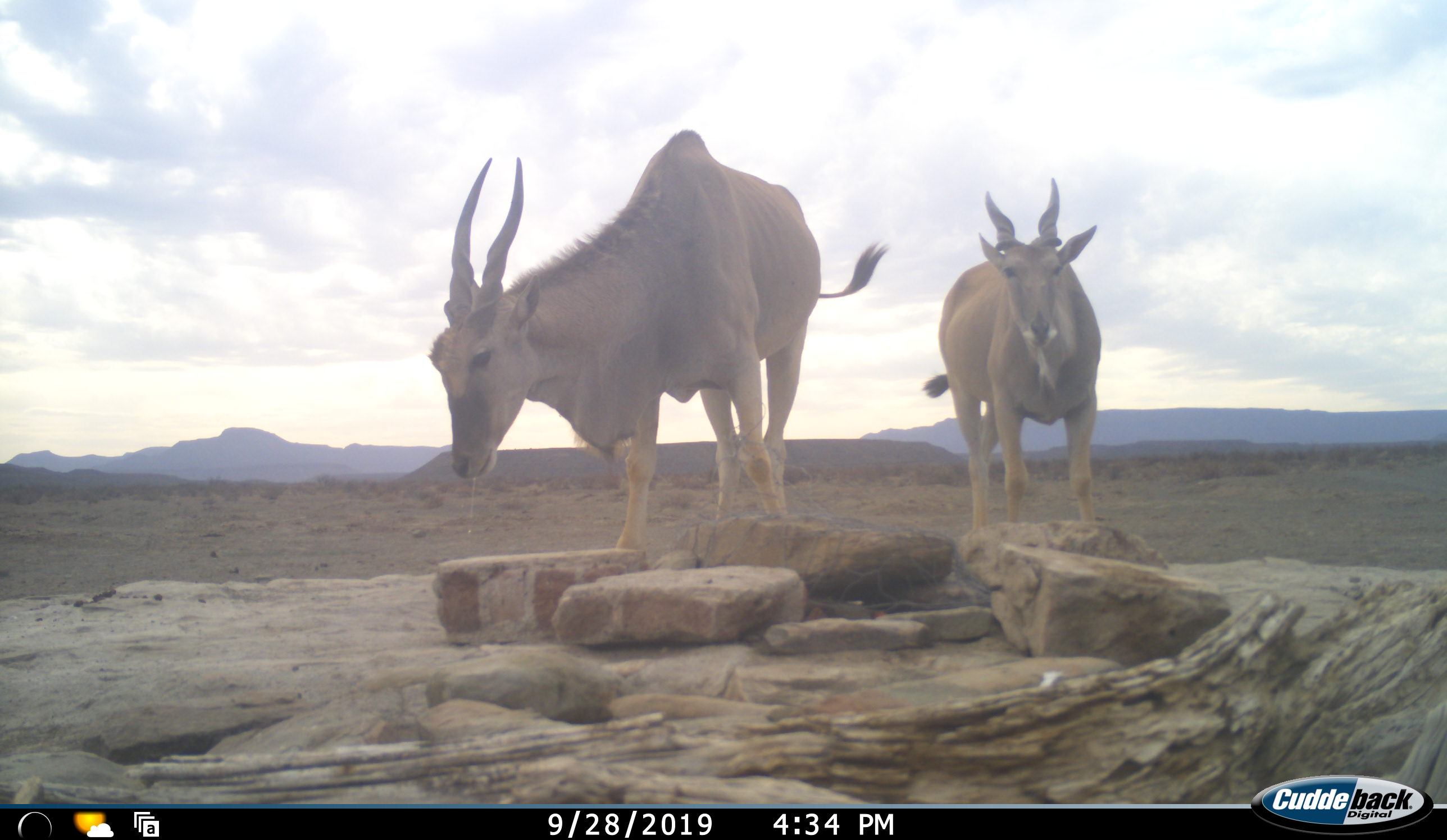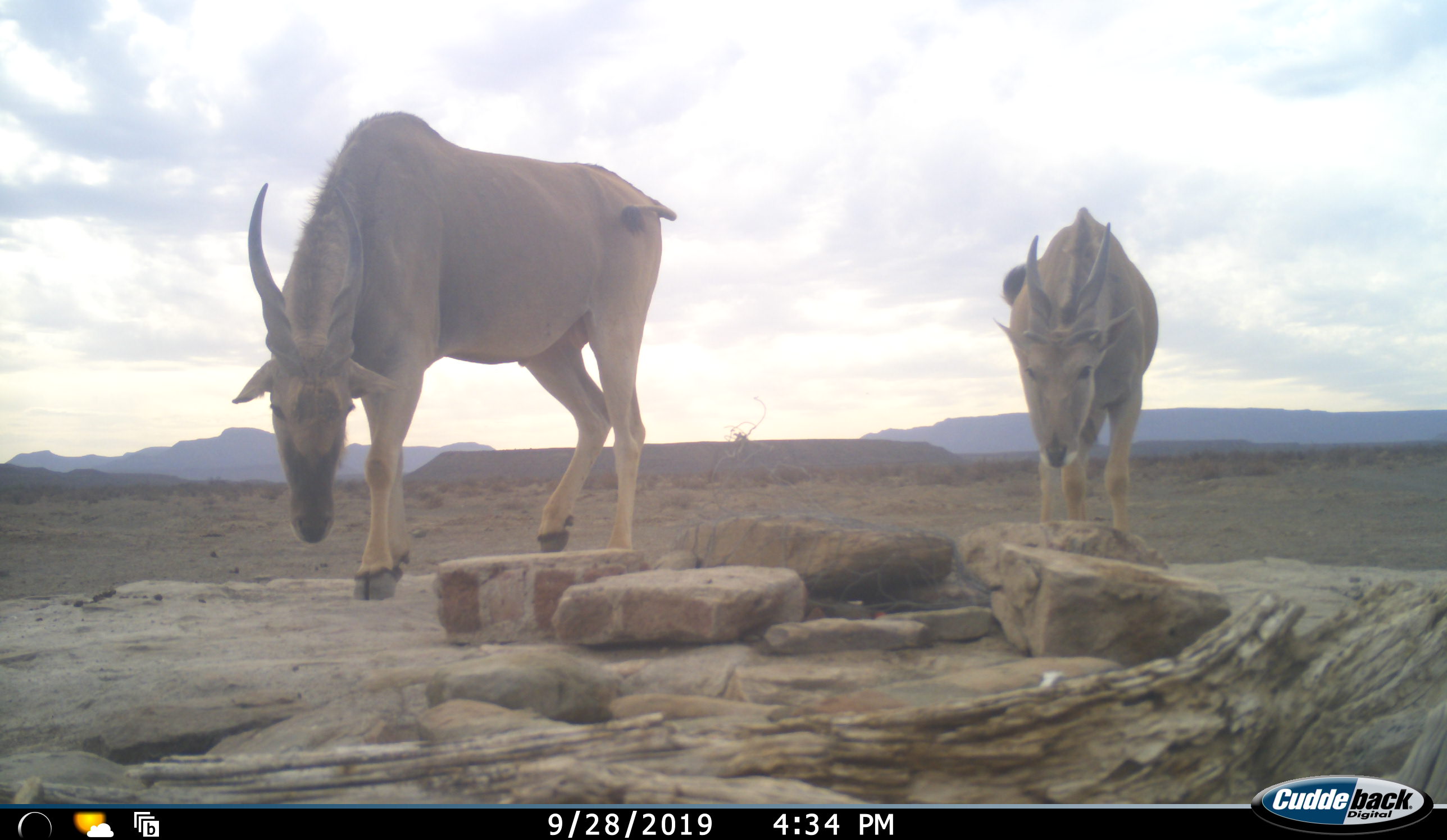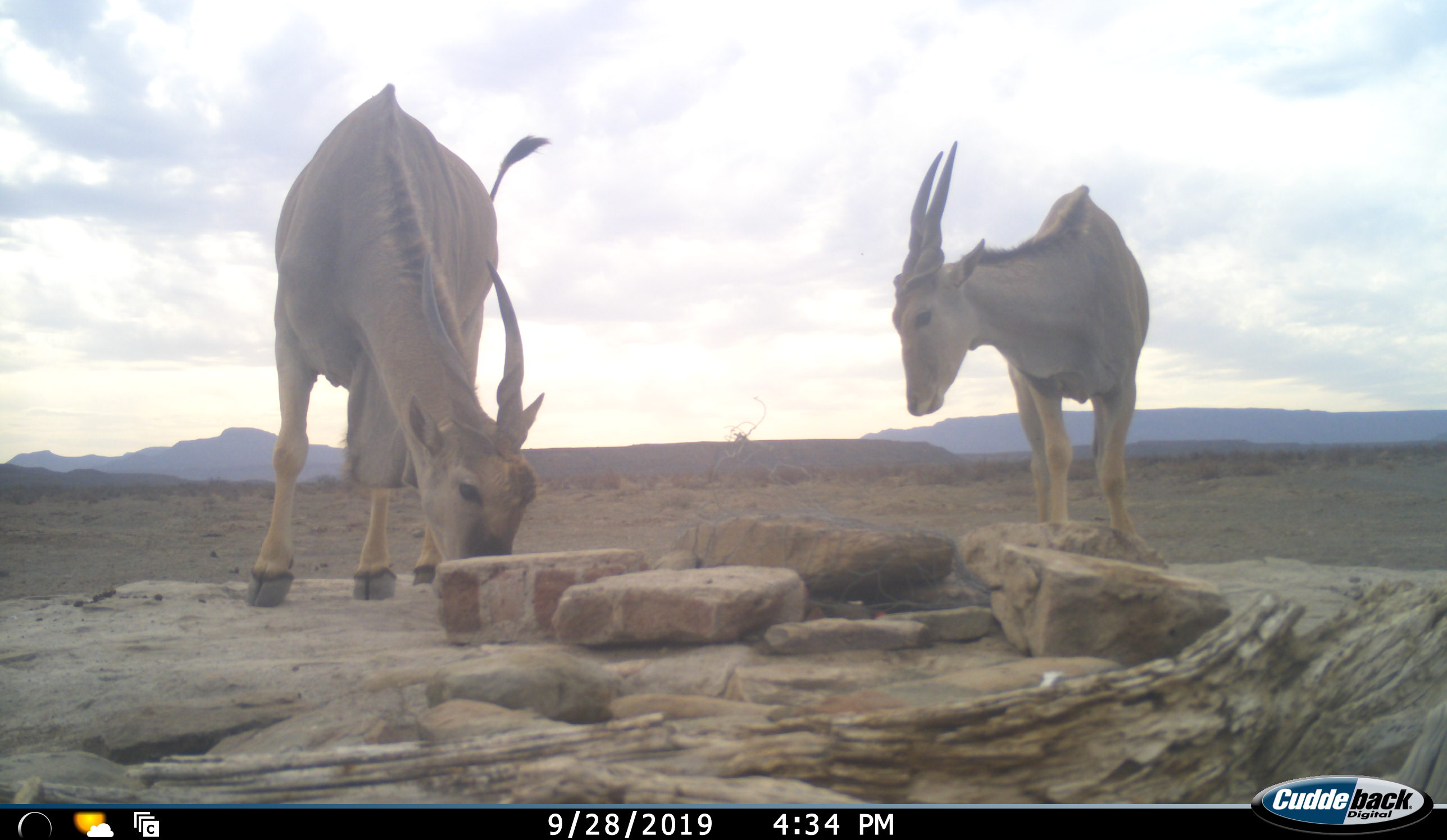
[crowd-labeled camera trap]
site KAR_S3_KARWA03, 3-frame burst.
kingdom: Animalia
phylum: Chordata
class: Mammalia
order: Artiodactyla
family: Bovidae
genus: Tragelaphus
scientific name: Tragelaphus oryx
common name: eland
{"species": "eland (Tragelaphus oryx)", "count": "2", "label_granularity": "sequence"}